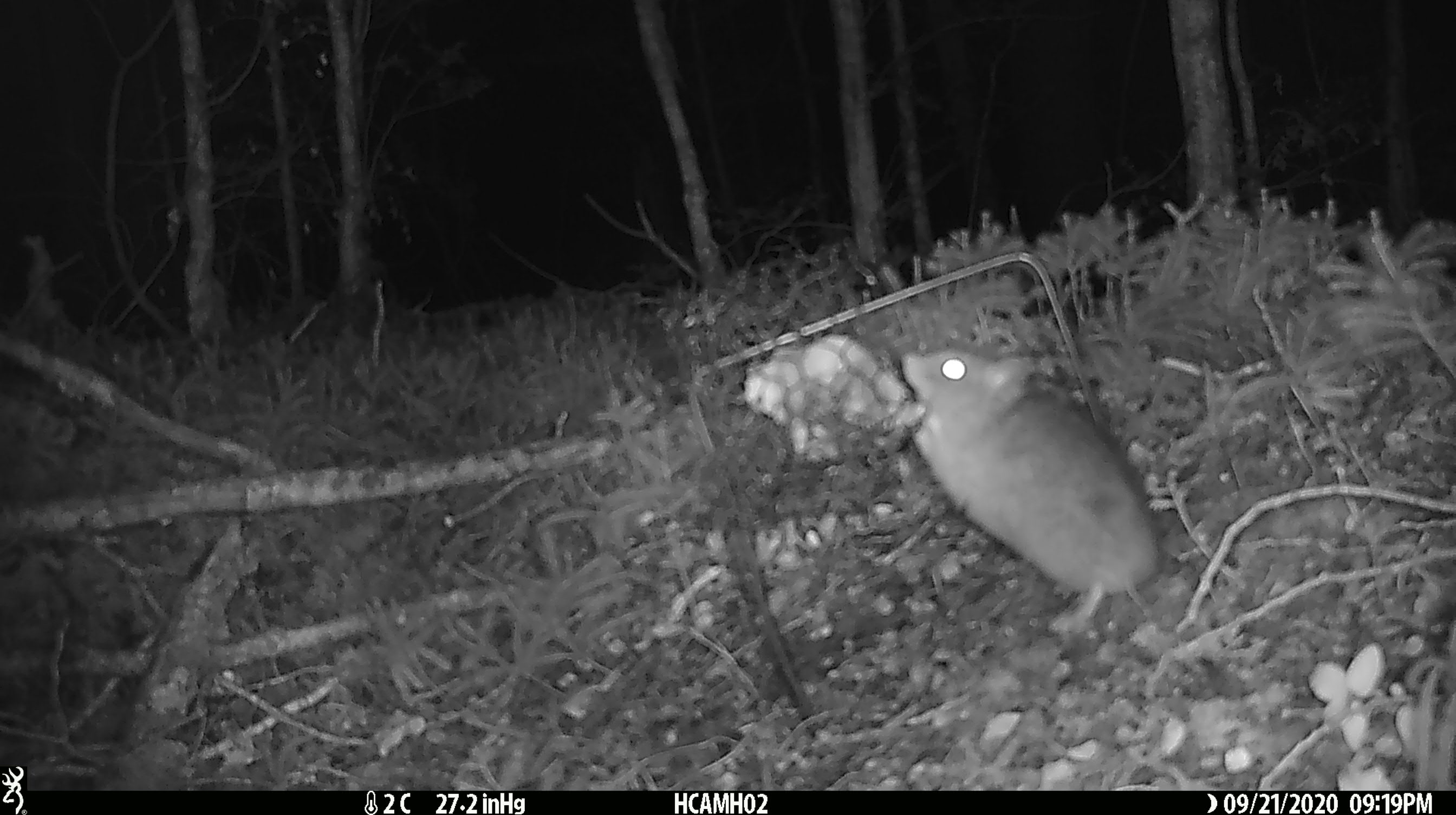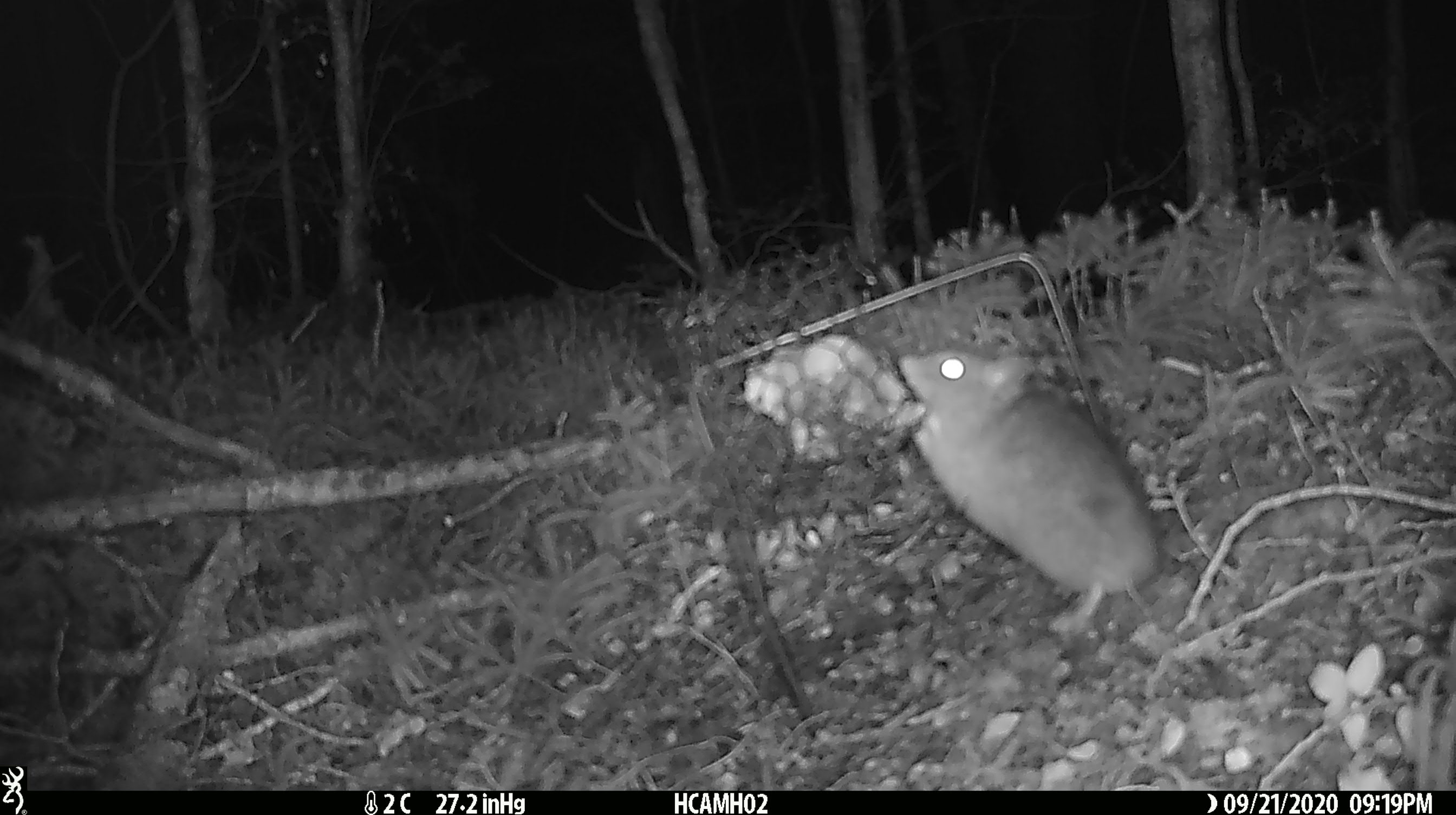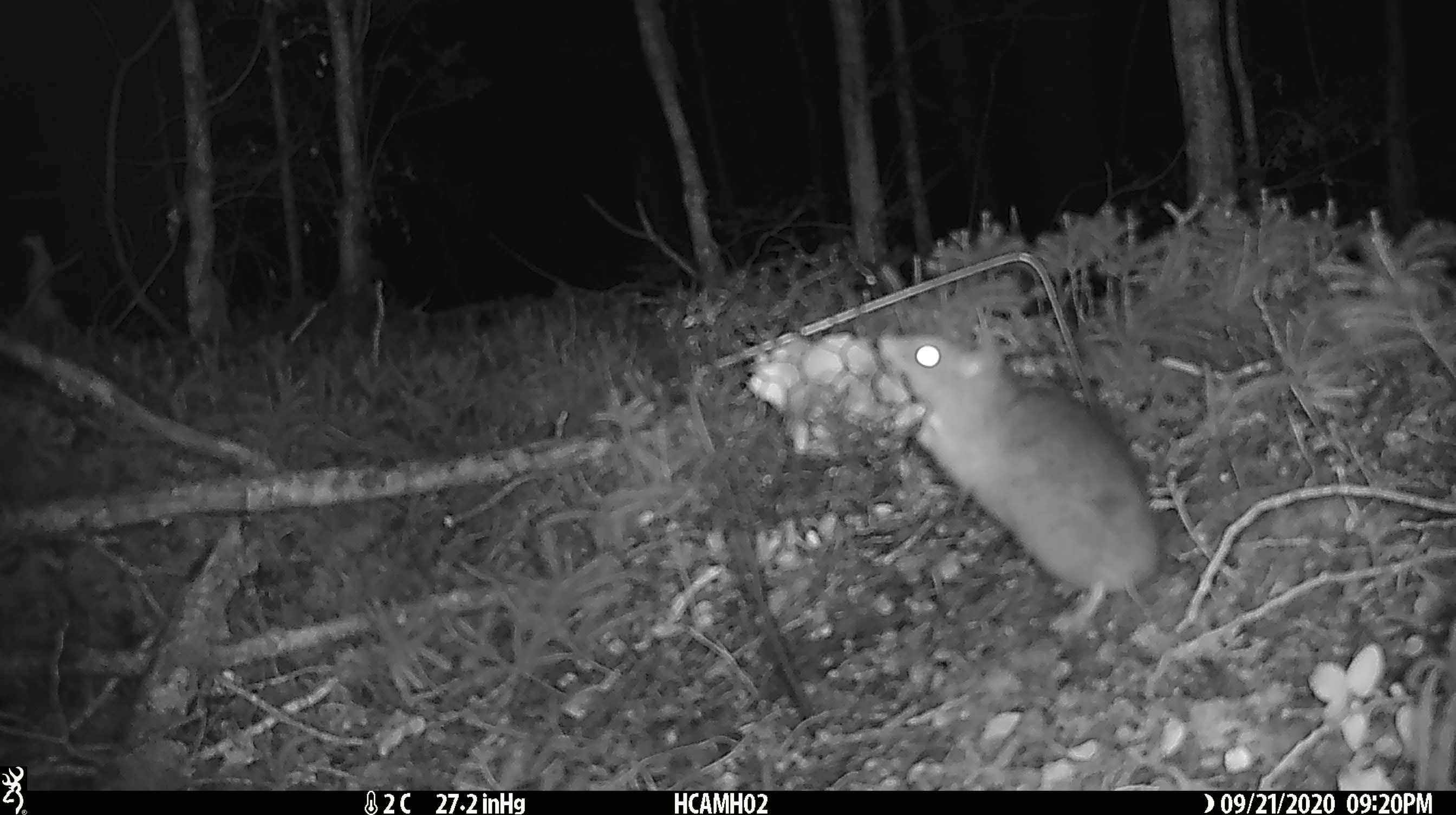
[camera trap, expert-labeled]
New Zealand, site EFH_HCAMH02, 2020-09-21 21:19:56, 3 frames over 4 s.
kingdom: Animalia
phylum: Chordata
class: Mammalia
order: Rodentia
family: Muridae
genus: Rattus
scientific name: Rattus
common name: rat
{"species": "rat (Rattus)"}